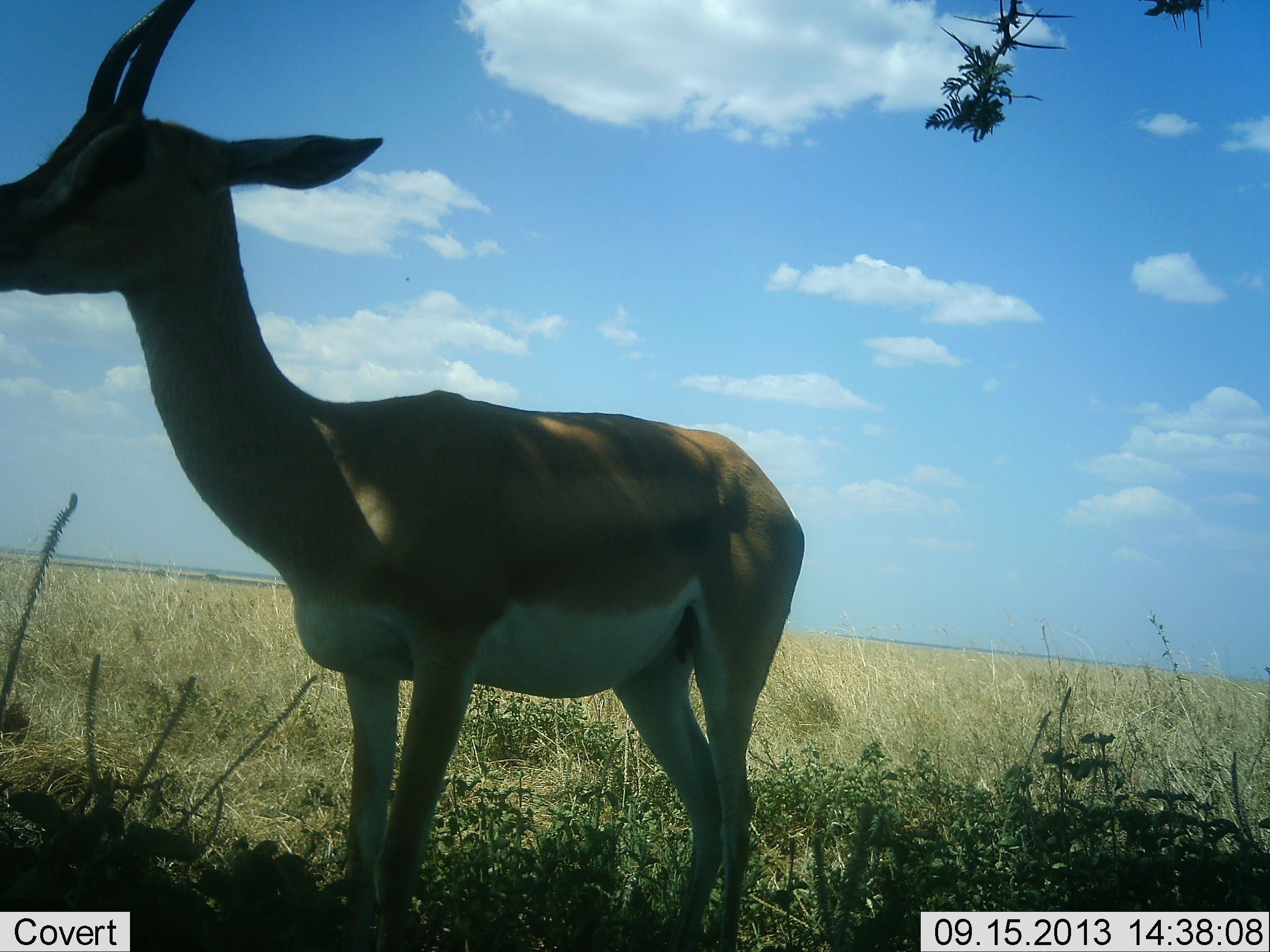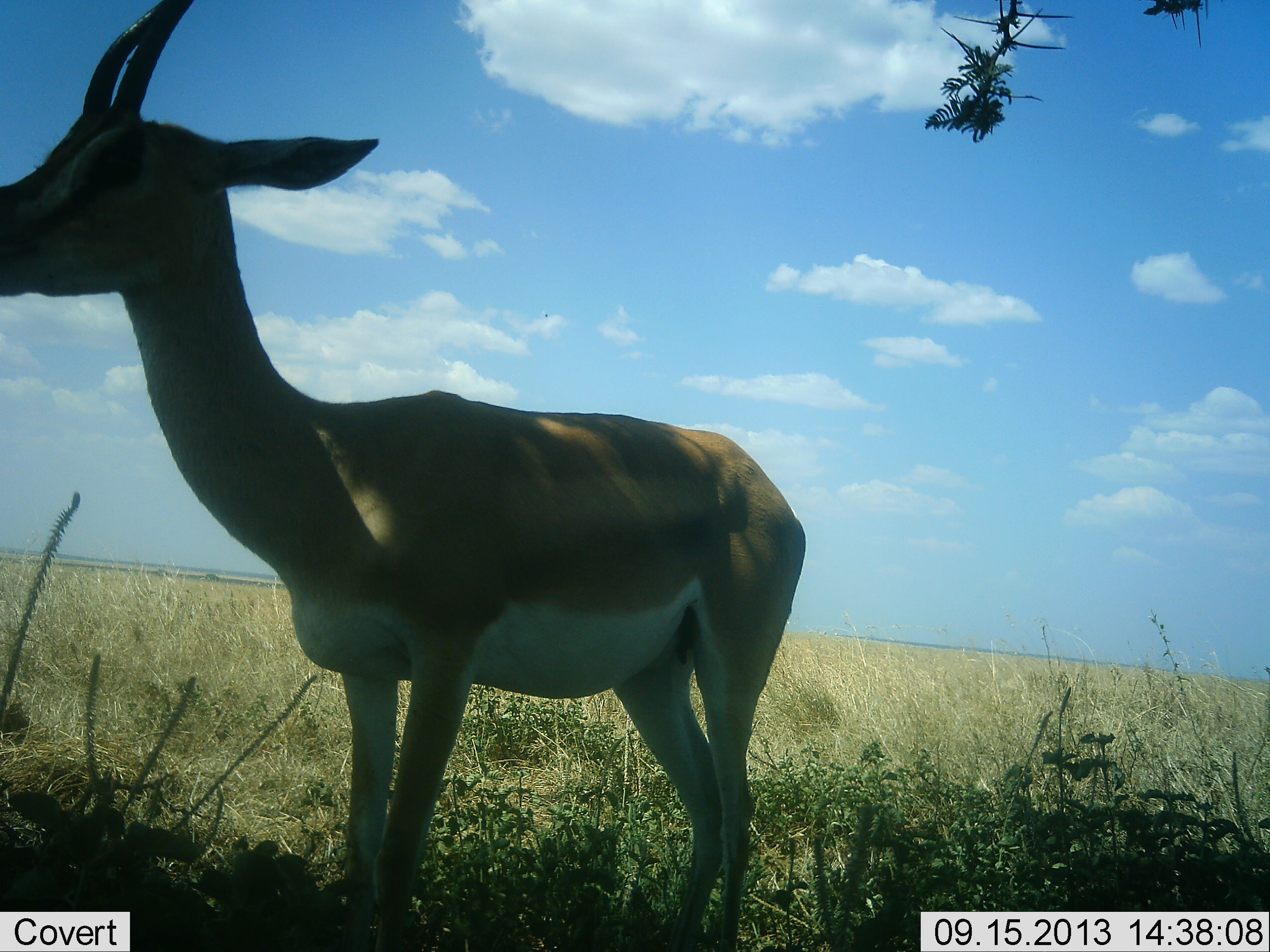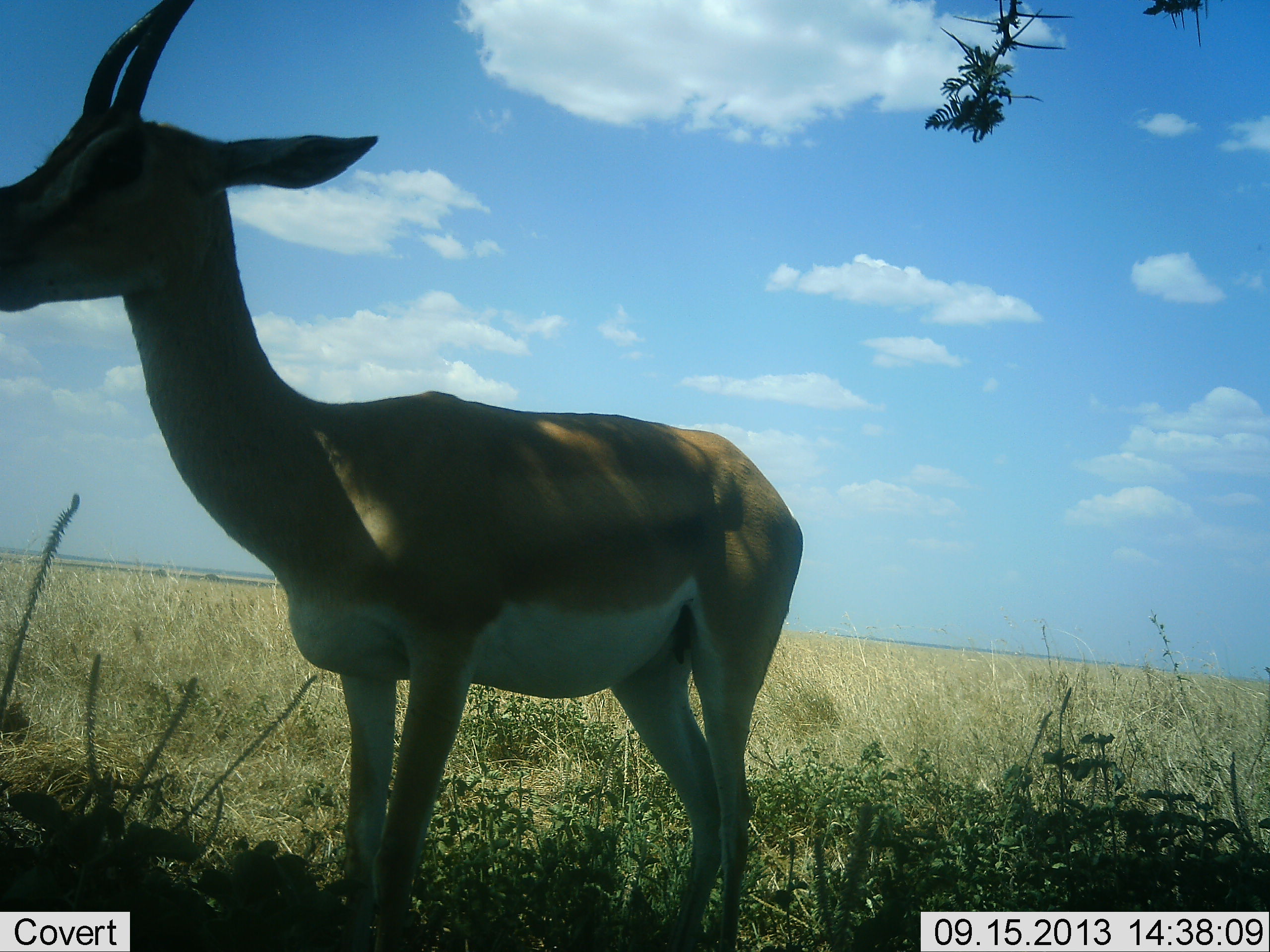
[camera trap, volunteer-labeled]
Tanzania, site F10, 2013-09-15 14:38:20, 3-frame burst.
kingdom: Animalia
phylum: Chordata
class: Mammalia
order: Artiodactyla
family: Bovidae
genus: Nanger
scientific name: Nanger granti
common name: grant's gazelle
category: gazellegrants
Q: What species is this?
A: Gazellegrants (grant's gazelle) (Nanger granti).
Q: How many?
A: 1.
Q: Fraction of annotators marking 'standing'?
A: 90%.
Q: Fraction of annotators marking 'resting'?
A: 0%.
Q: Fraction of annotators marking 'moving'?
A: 0%.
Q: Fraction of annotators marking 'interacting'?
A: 0%.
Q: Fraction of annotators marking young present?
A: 0%.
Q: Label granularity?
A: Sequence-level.